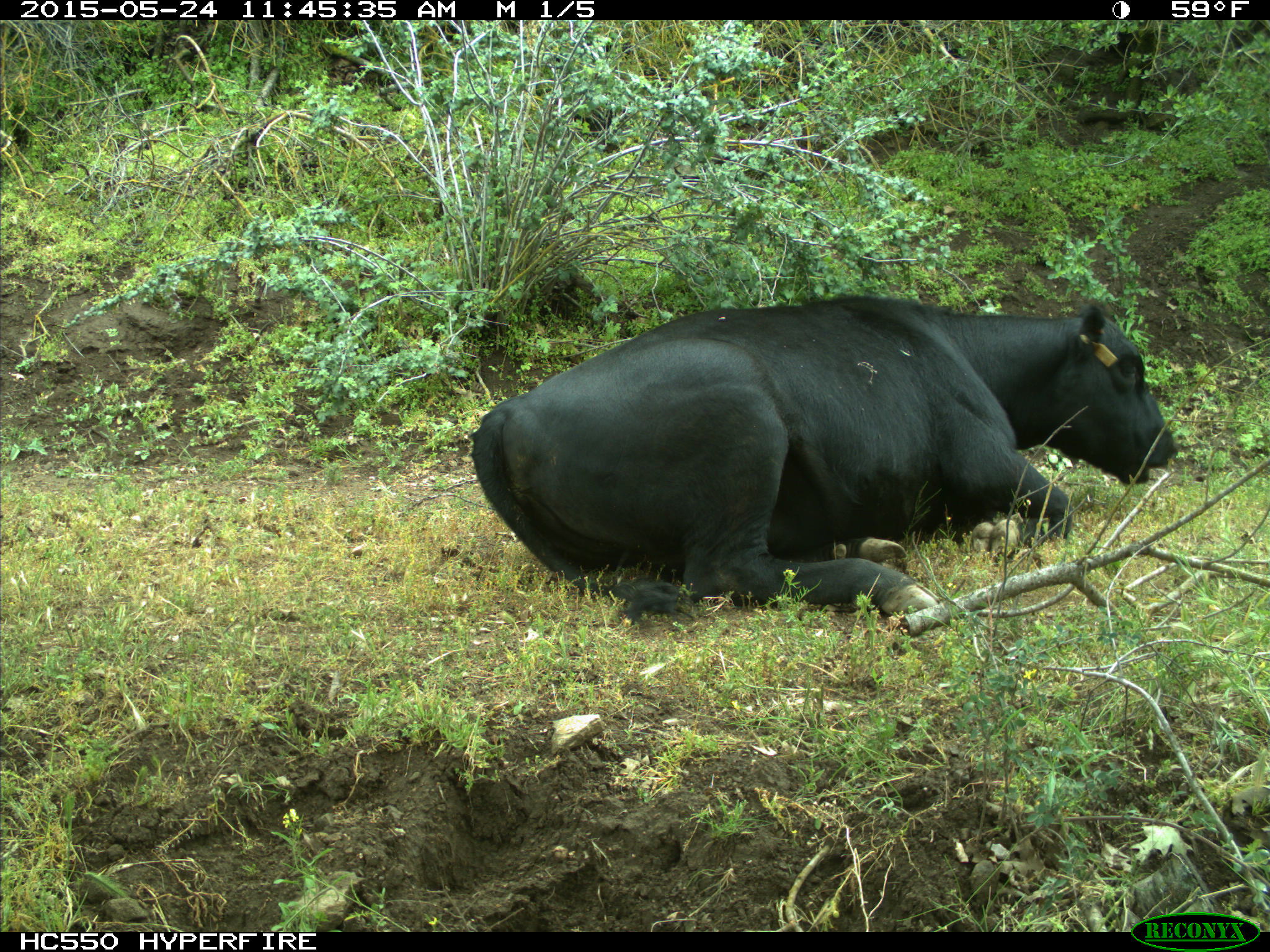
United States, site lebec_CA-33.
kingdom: Animalia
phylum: Chordata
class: Mammalia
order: Artiodactyla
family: Bovidae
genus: Bos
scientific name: Bos taurus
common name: domestic cow